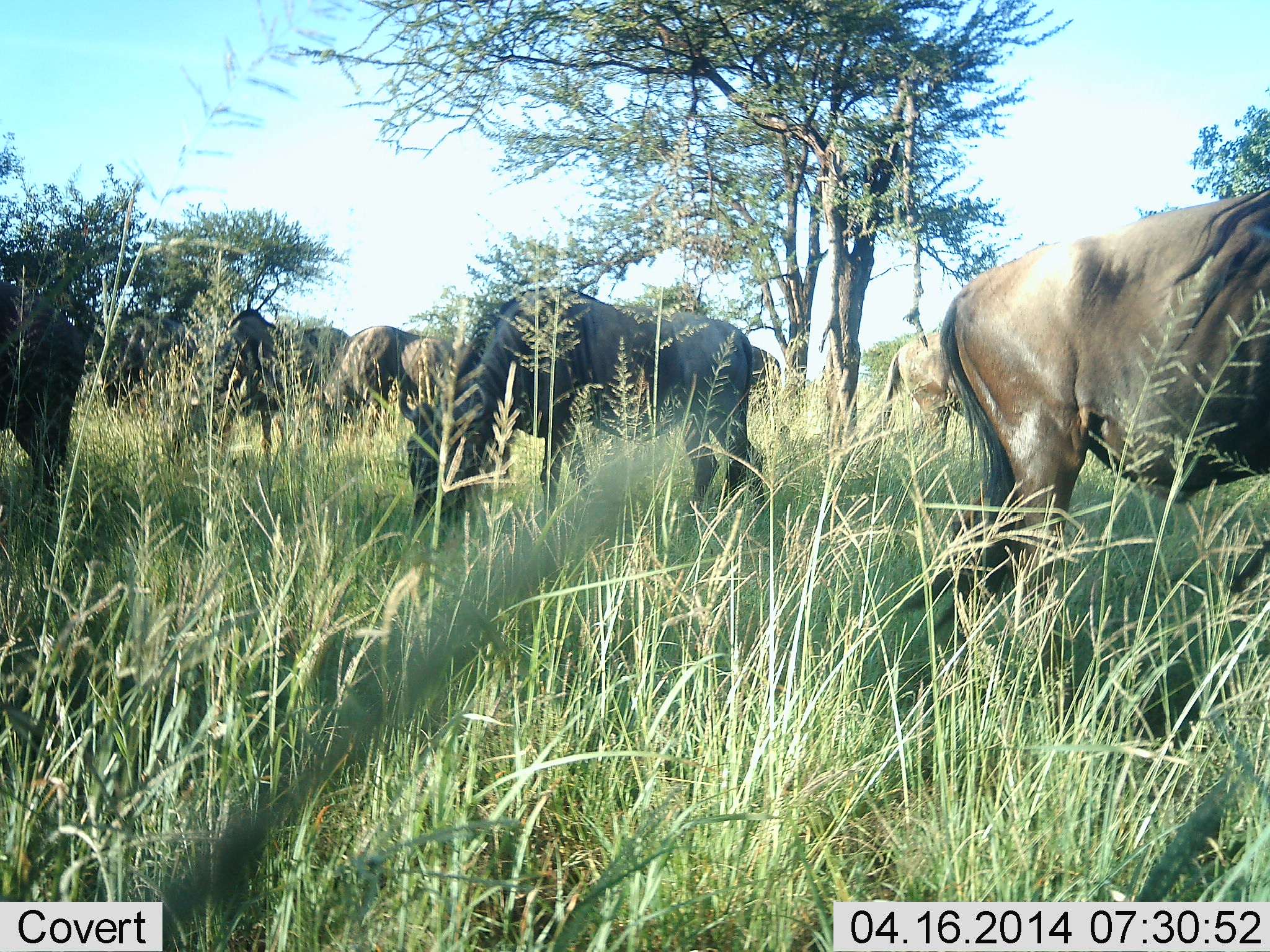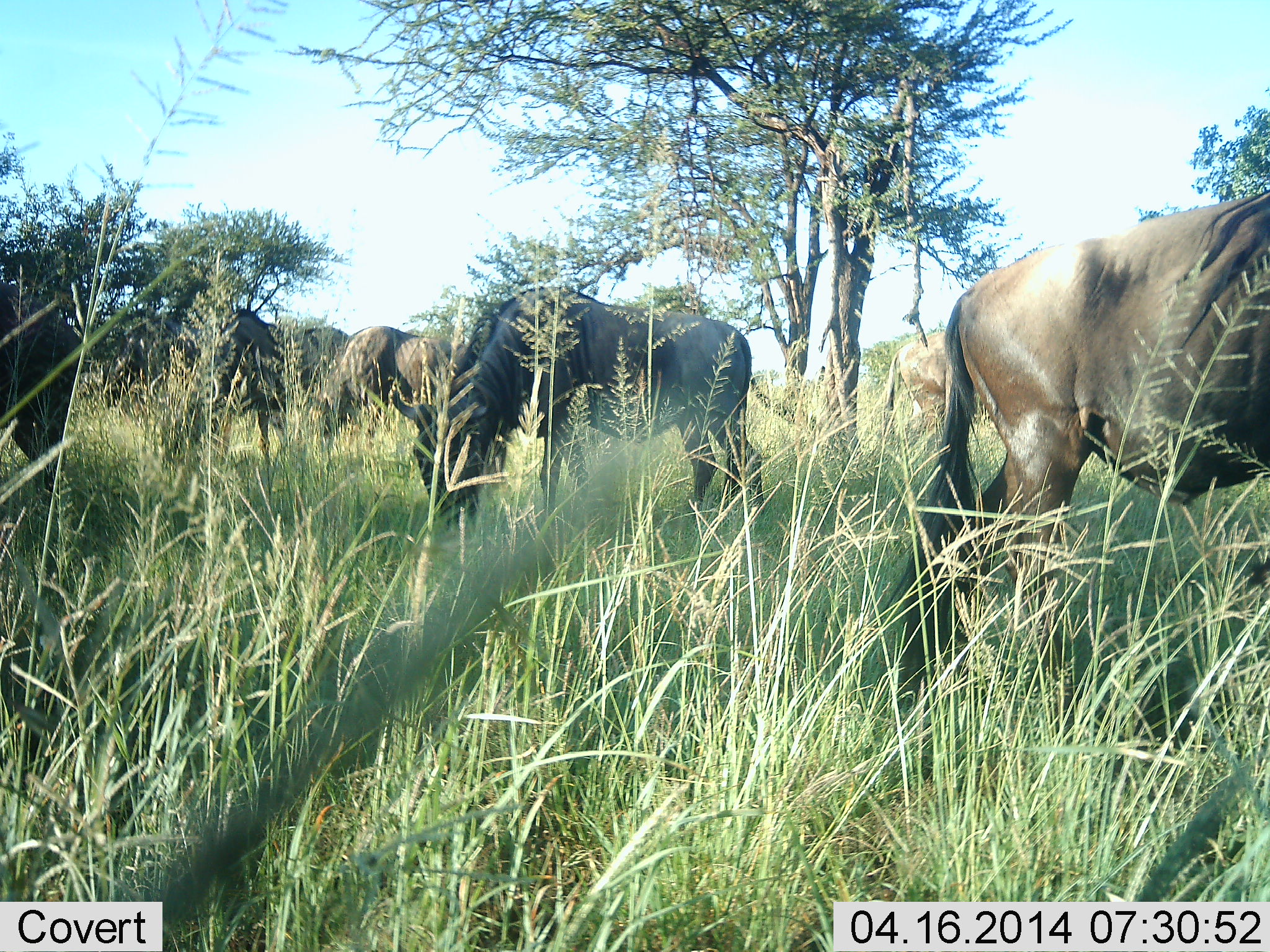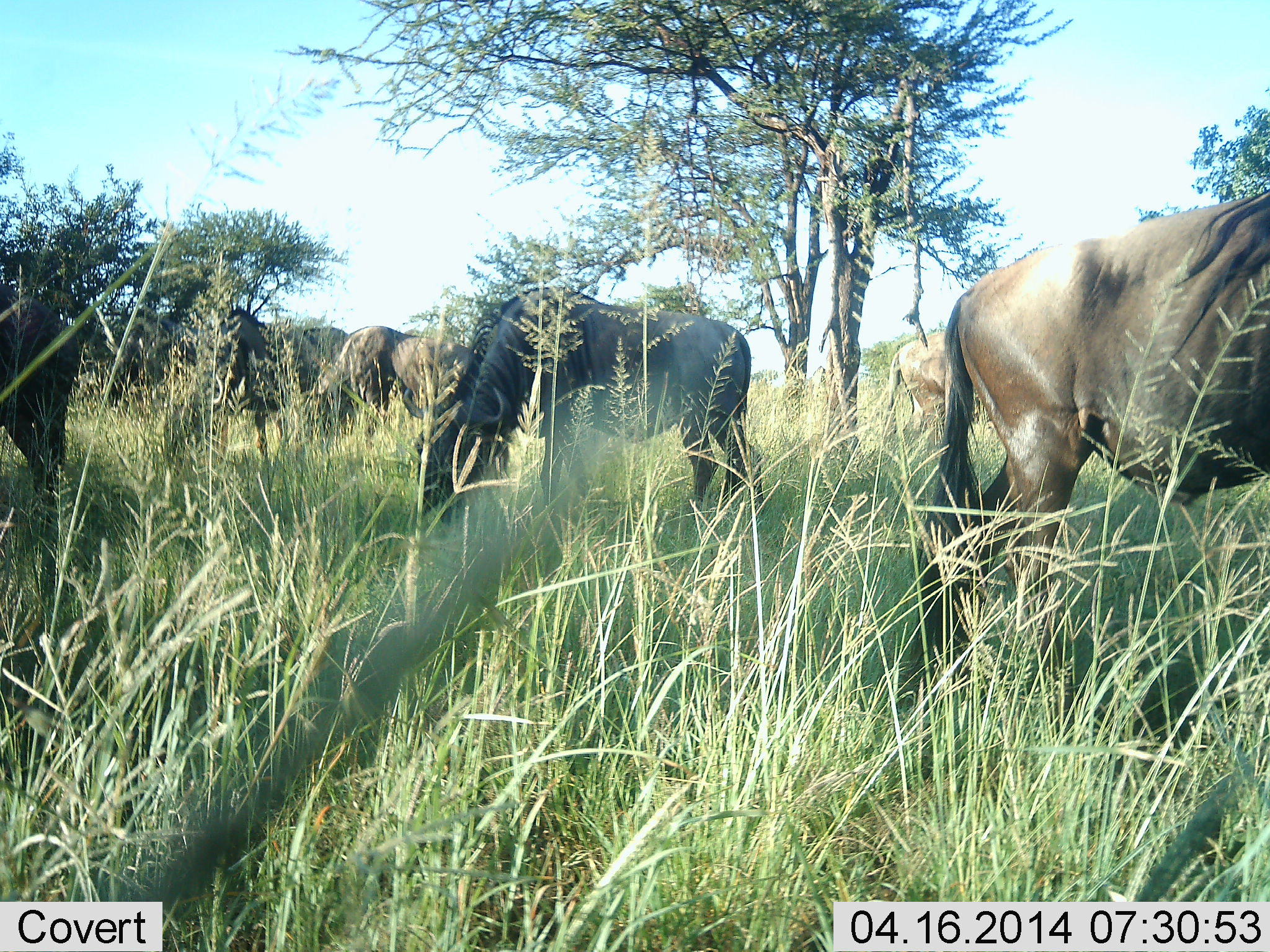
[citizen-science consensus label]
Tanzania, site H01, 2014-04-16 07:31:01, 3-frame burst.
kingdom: Animalia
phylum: Chordata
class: Mammalia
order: Artiodactyla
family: Bovidae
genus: Connochaetes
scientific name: Connochaetes taurinus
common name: blue wildebeest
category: wildebeest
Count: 6.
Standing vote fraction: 50%.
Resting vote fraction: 0%.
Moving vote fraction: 10%.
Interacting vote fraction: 0%.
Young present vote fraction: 0%.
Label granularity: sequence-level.